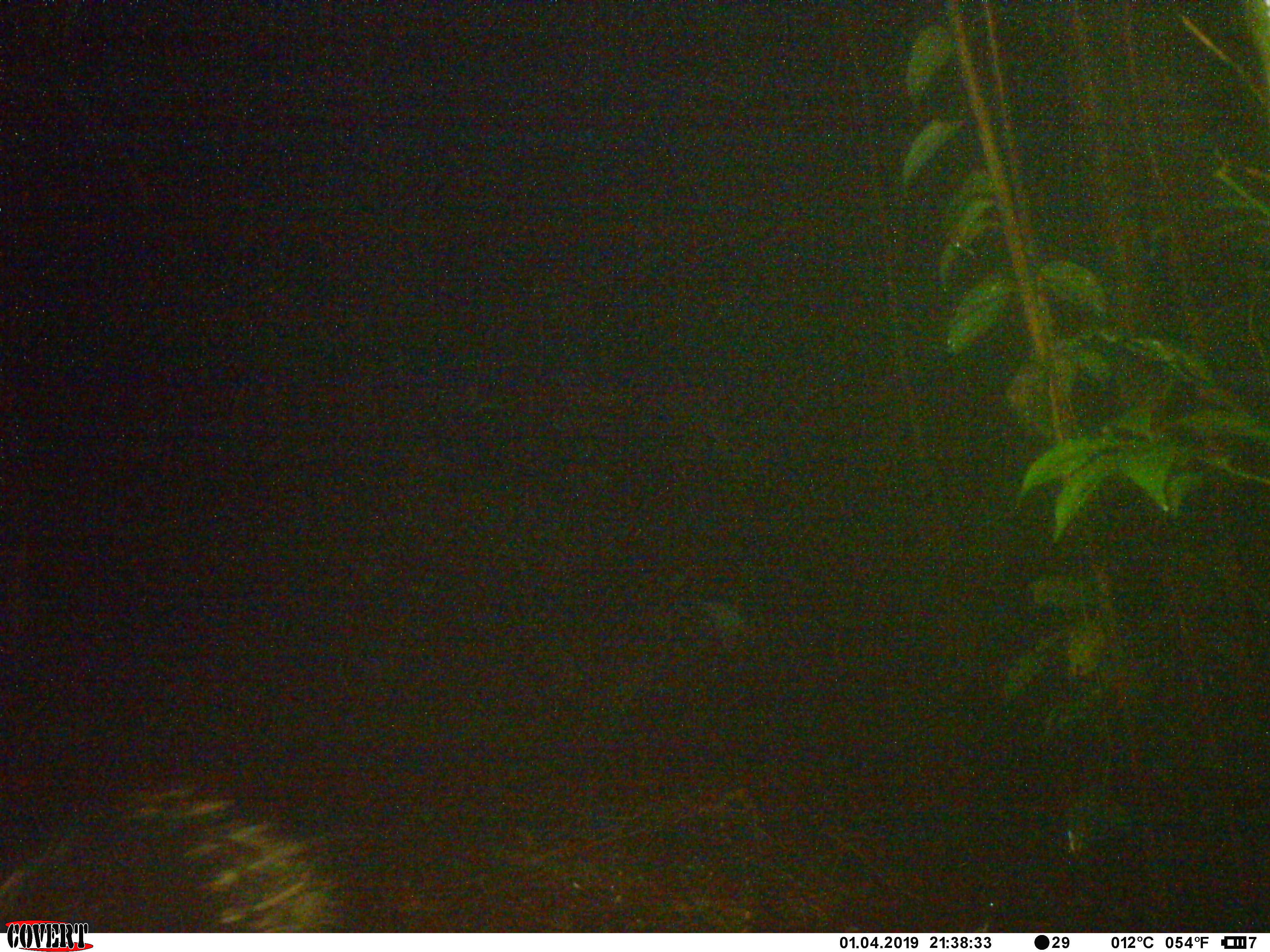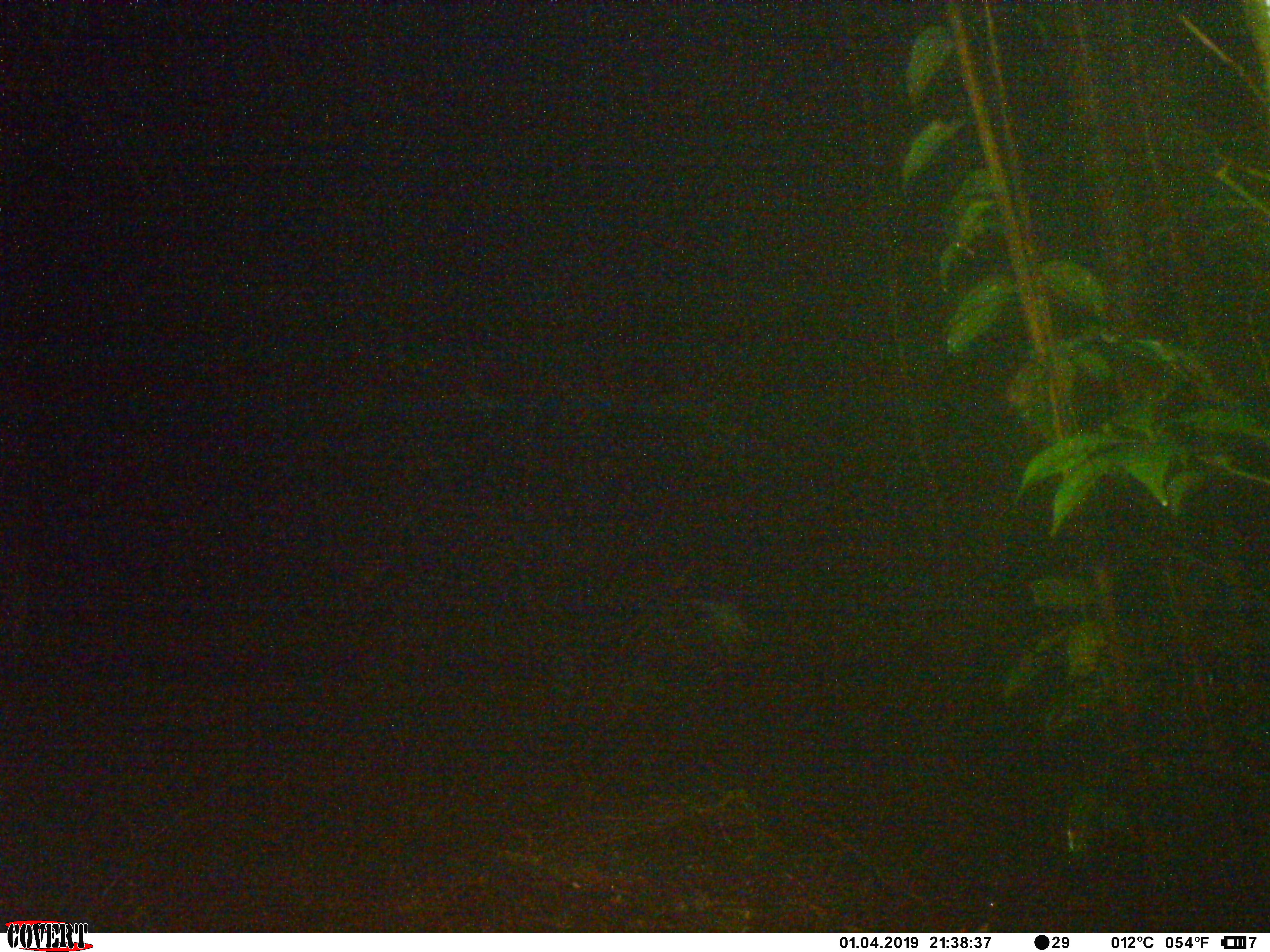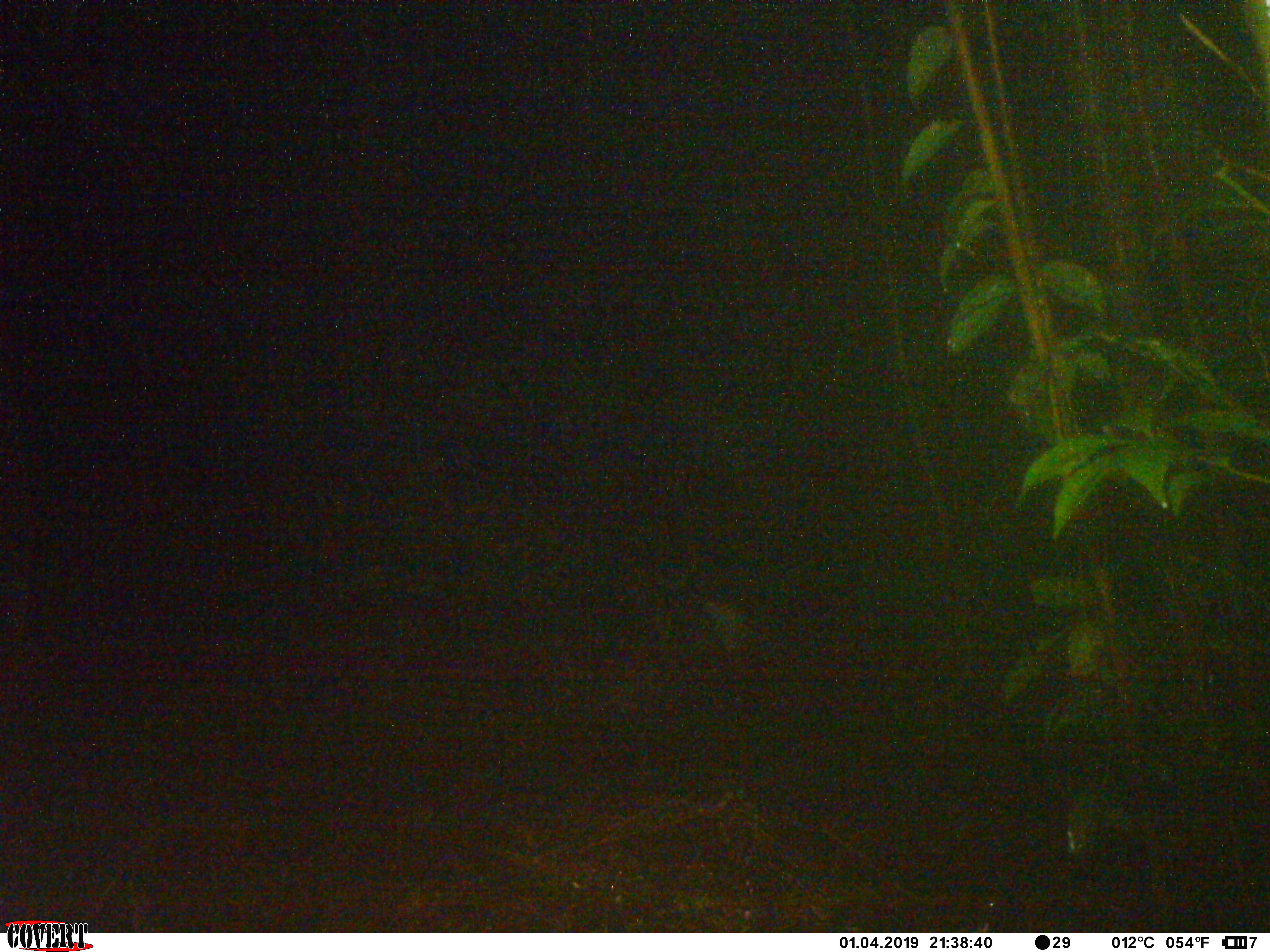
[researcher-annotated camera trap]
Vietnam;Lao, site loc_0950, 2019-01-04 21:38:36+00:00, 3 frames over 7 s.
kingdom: Animalia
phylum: Chordata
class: Mammalia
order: Rodentia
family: Hystricidae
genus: Hystrix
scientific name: Hystrix brachyura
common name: malayan porcupine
Malayan porcupine (Hystrix brachyura). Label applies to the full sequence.